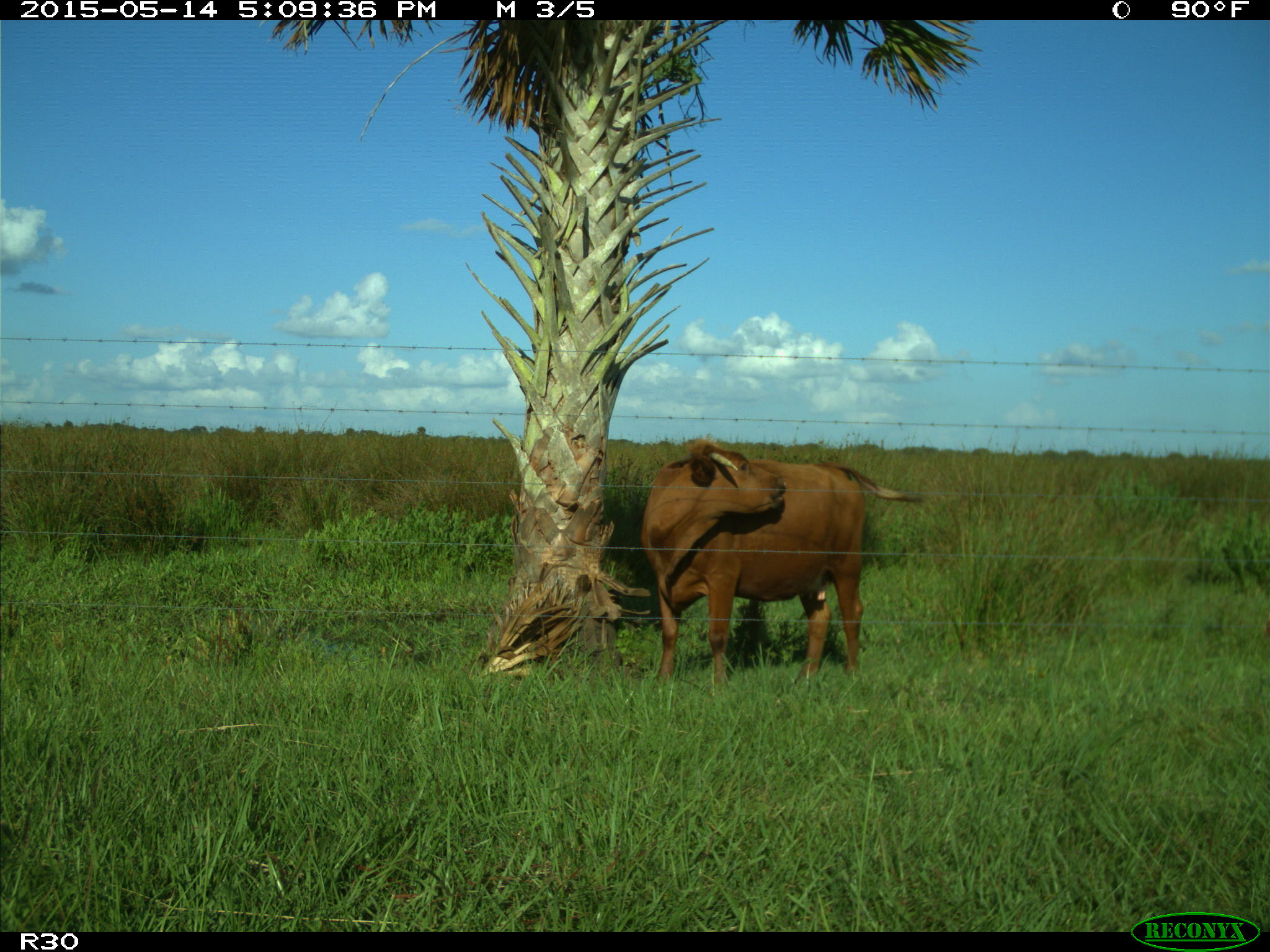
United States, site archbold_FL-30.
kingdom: Animalia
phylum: Chordata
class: Mammalia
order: Artiodactyla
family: Bovidae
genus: Bos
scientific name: Bos taurus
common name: domestic cow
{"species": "Bos taurus (domestic cow)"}